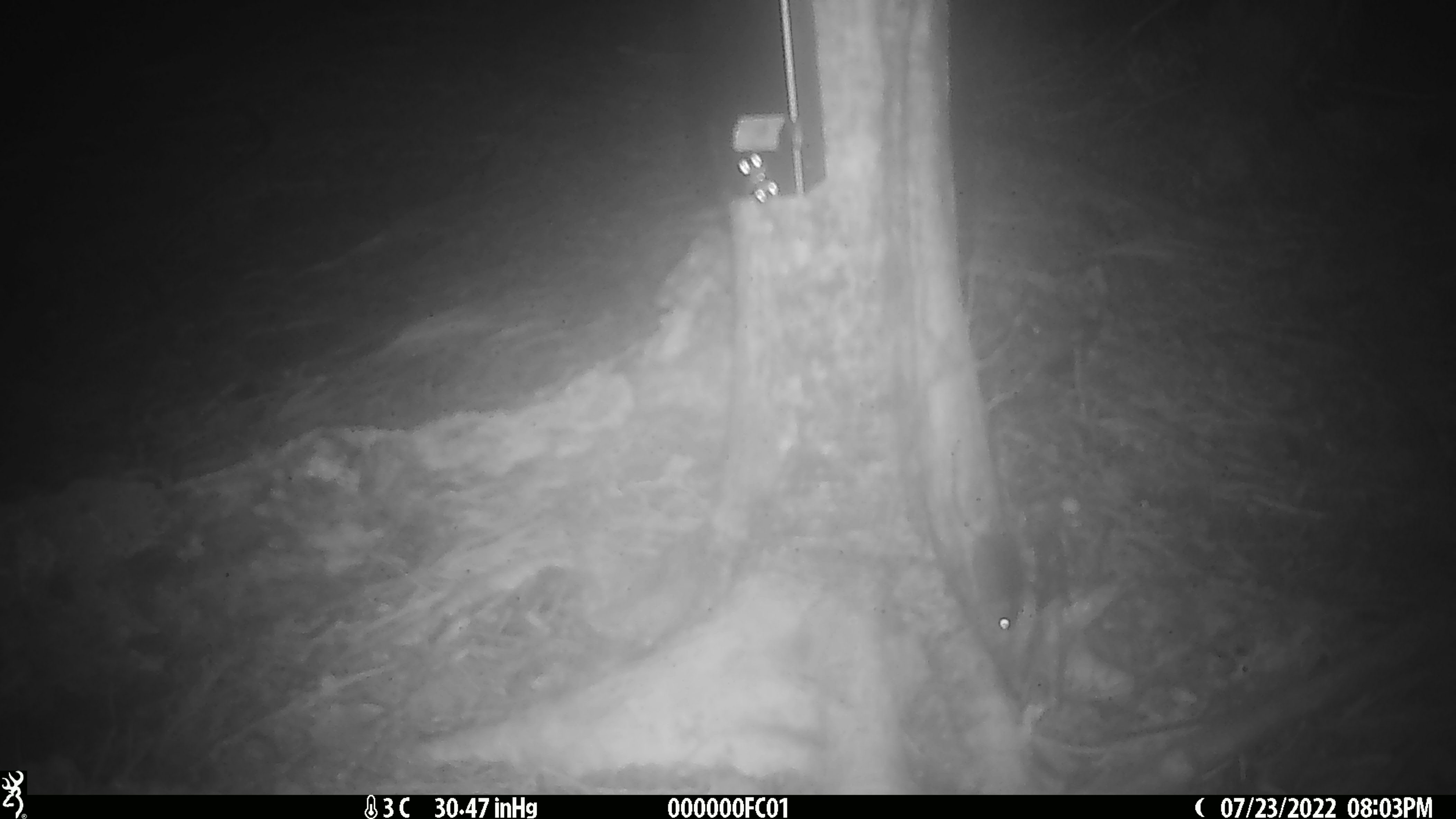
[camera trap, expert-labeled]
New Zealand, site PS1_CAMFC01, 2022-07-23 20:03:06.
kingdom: Animalia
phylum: Chordata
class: Mammalia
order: Rodentia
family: Muridae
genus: Mus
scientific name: Mus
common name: mouse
Mouse (Mus).